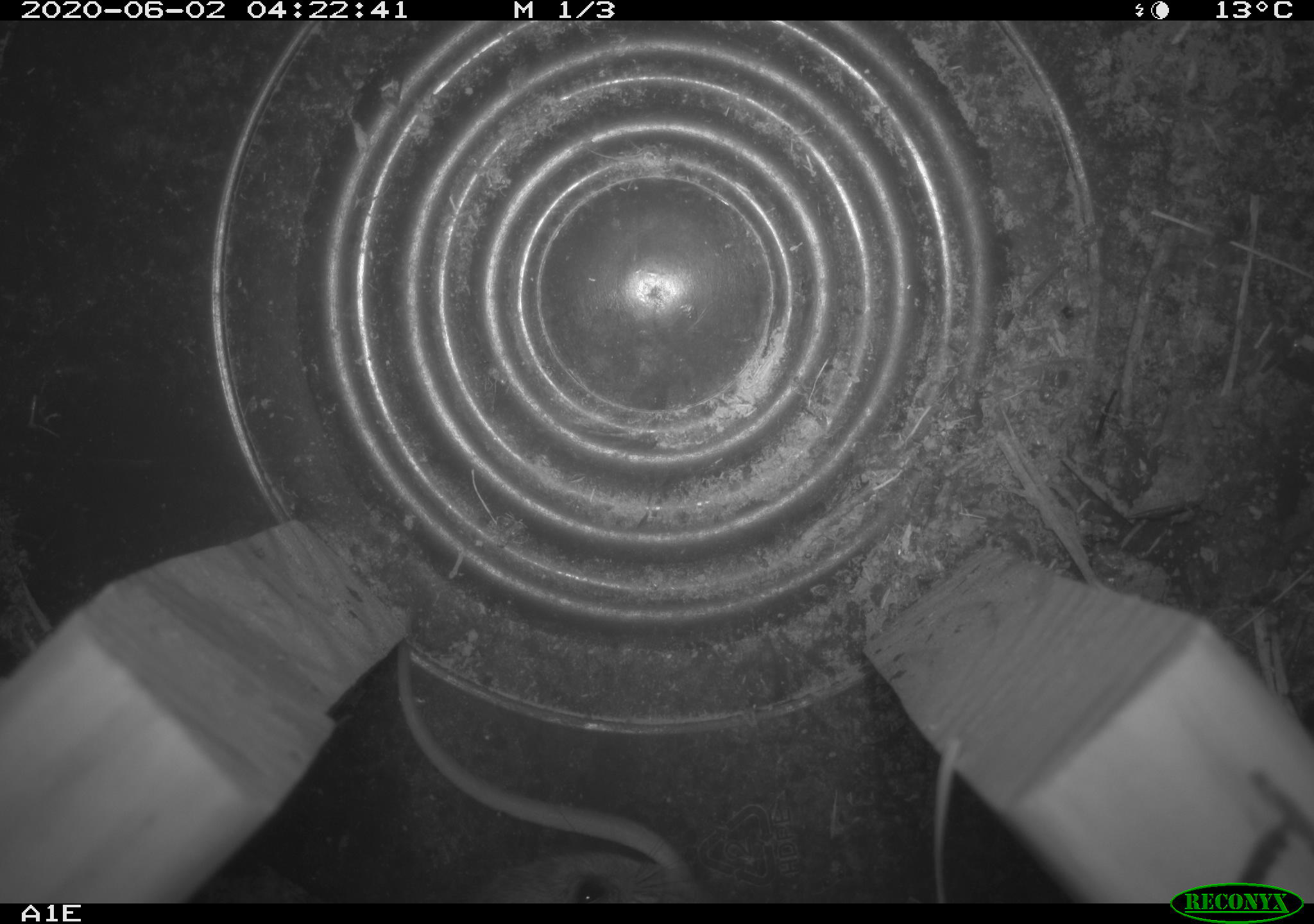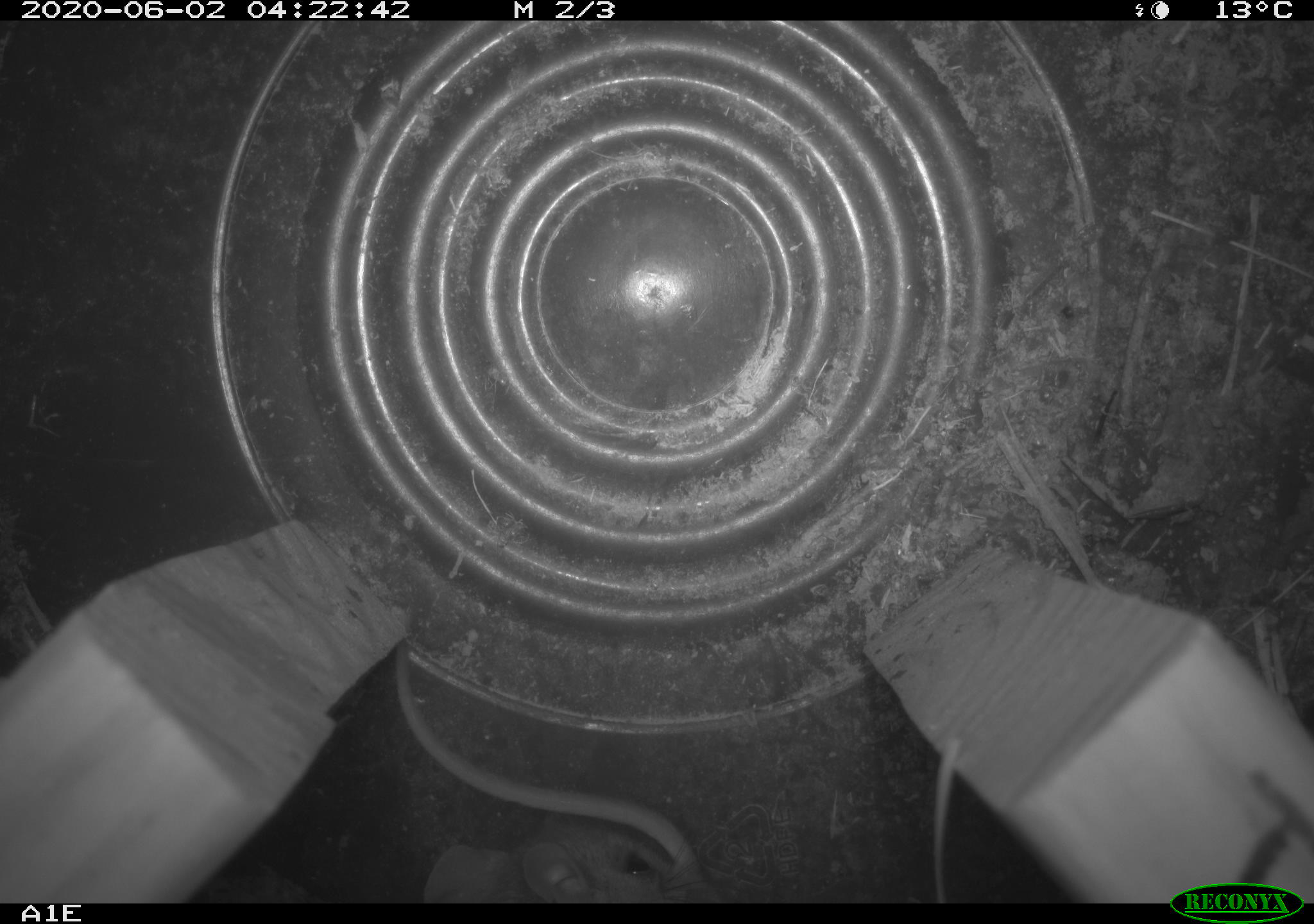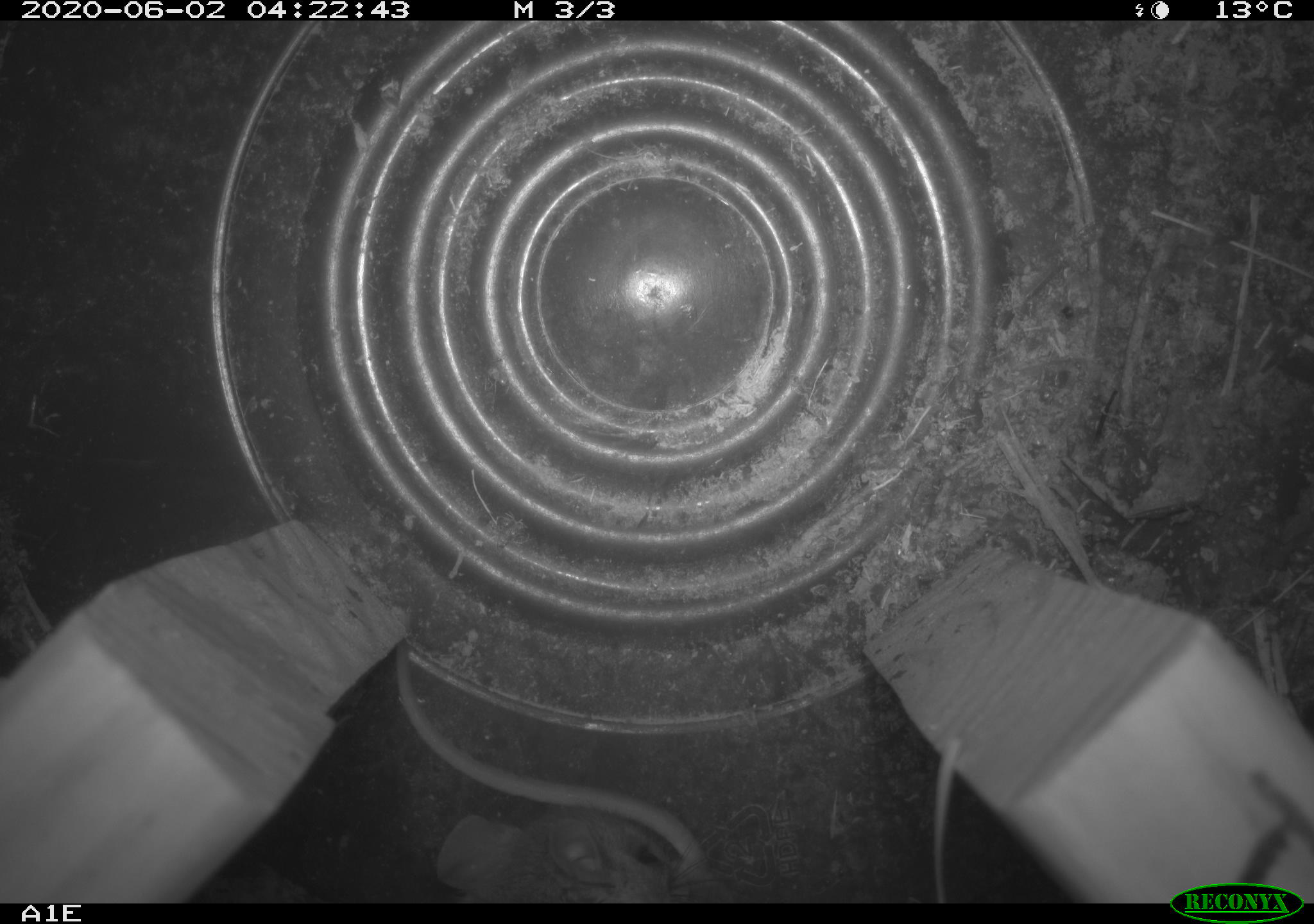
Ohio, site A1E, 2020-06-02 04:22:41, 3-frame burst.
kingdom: Animalia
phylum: Chordata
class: Mammalia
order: Rodentia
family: Cricetidae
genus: Peromyscus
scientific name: Peromyscus leucopus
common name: white-footed mouse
White-footed mouse (Peromyscus leucopus).